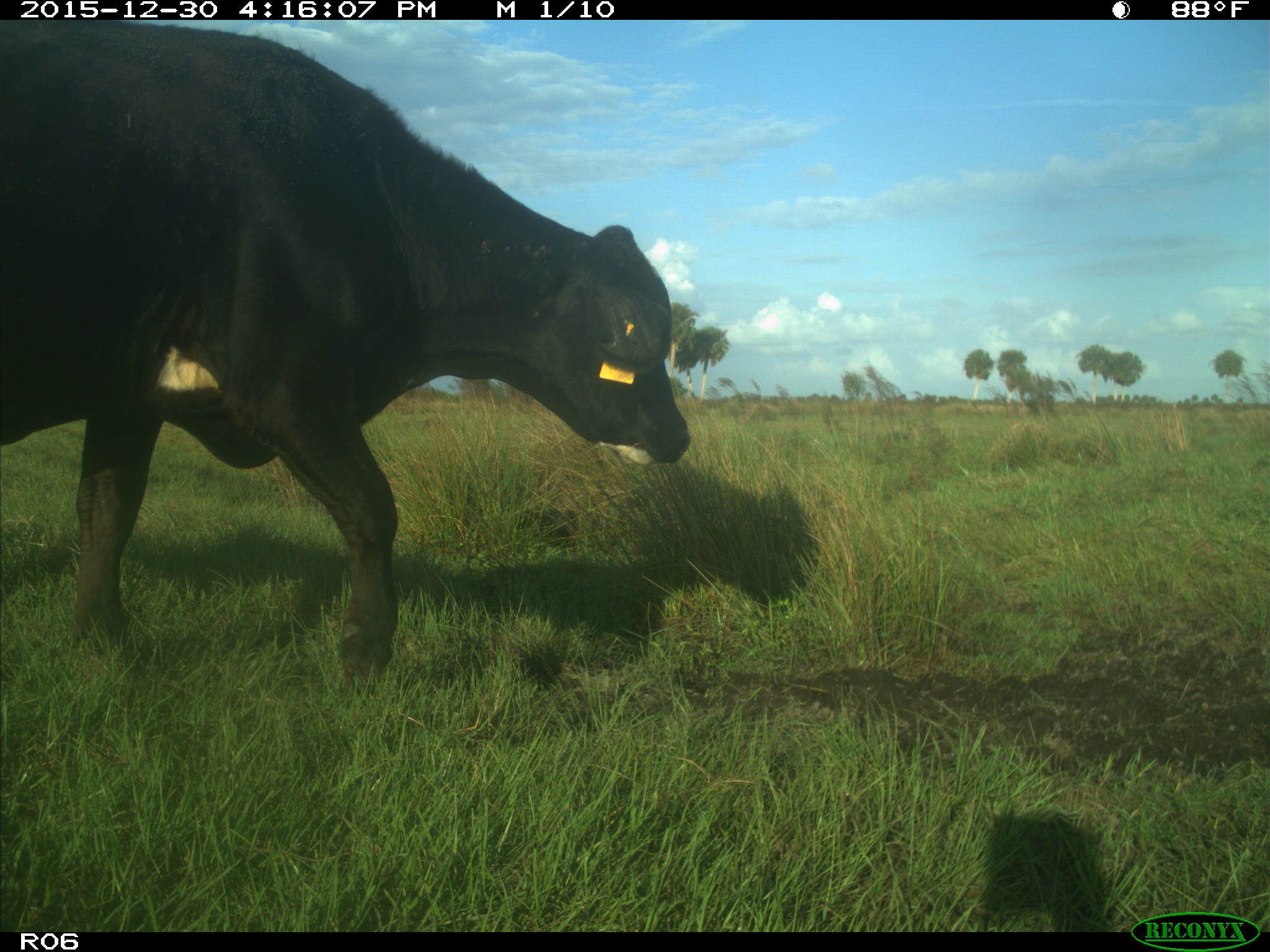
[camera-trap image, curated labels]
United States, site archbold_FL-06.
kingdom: Animalia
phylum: Chordata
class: Mammalia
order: Artiodactyla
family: Bovidae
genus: Bos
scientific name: Bos taurus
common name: domestic cow